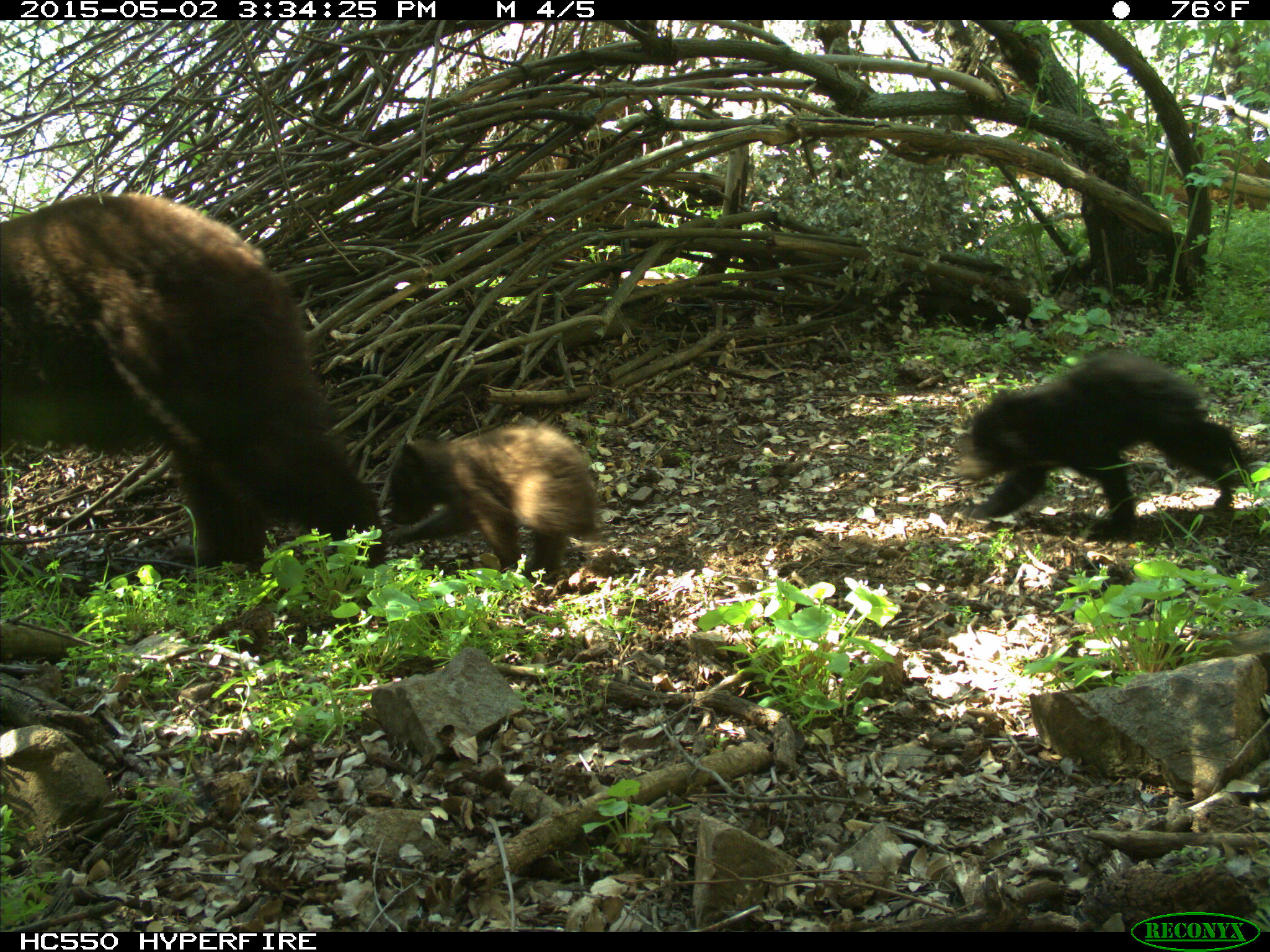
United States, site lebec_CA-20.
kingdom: Animalia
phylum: Chordata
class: Mammalia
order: Carnivora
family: Ursidae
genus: Ursus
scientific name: Ursus americanus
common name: american black bear